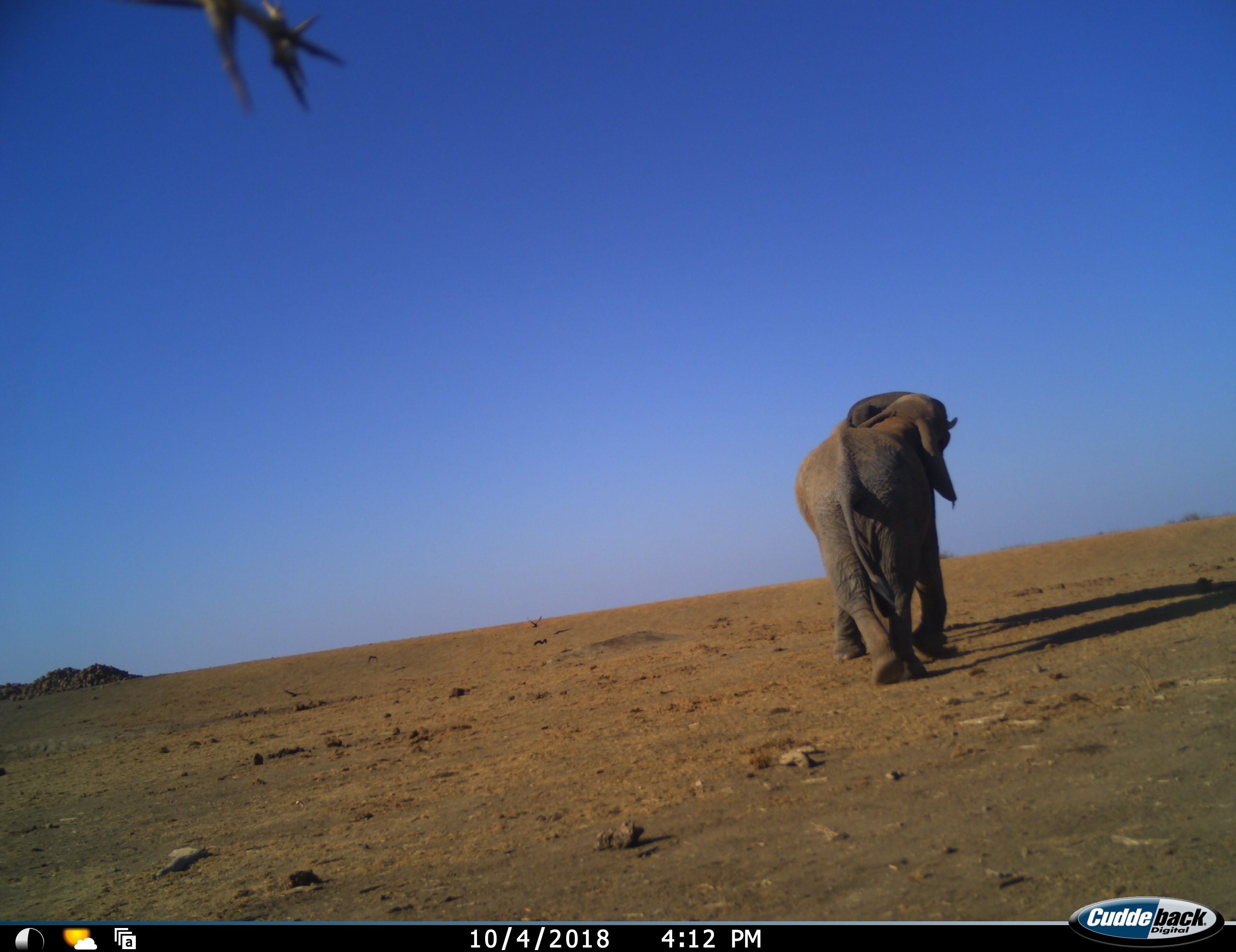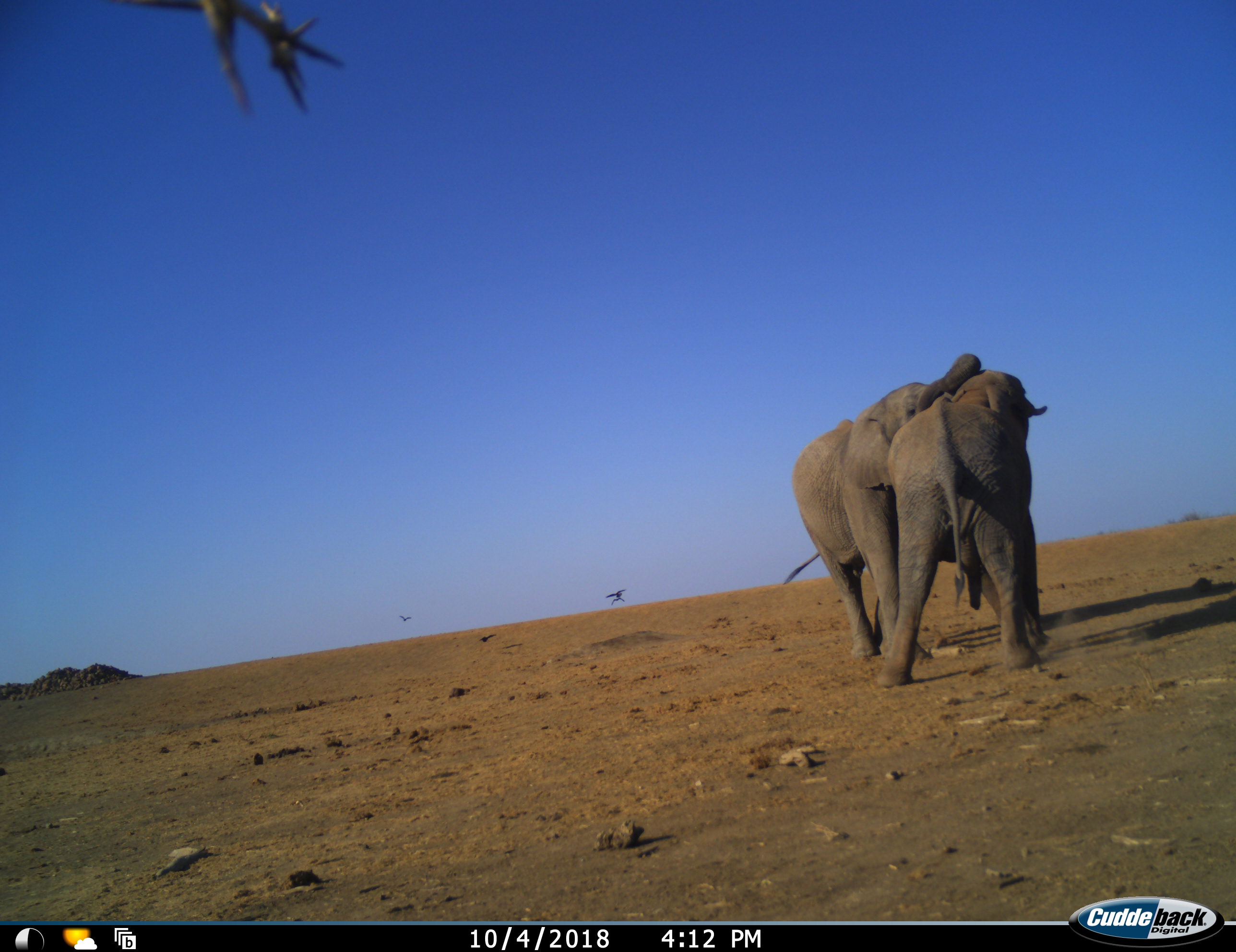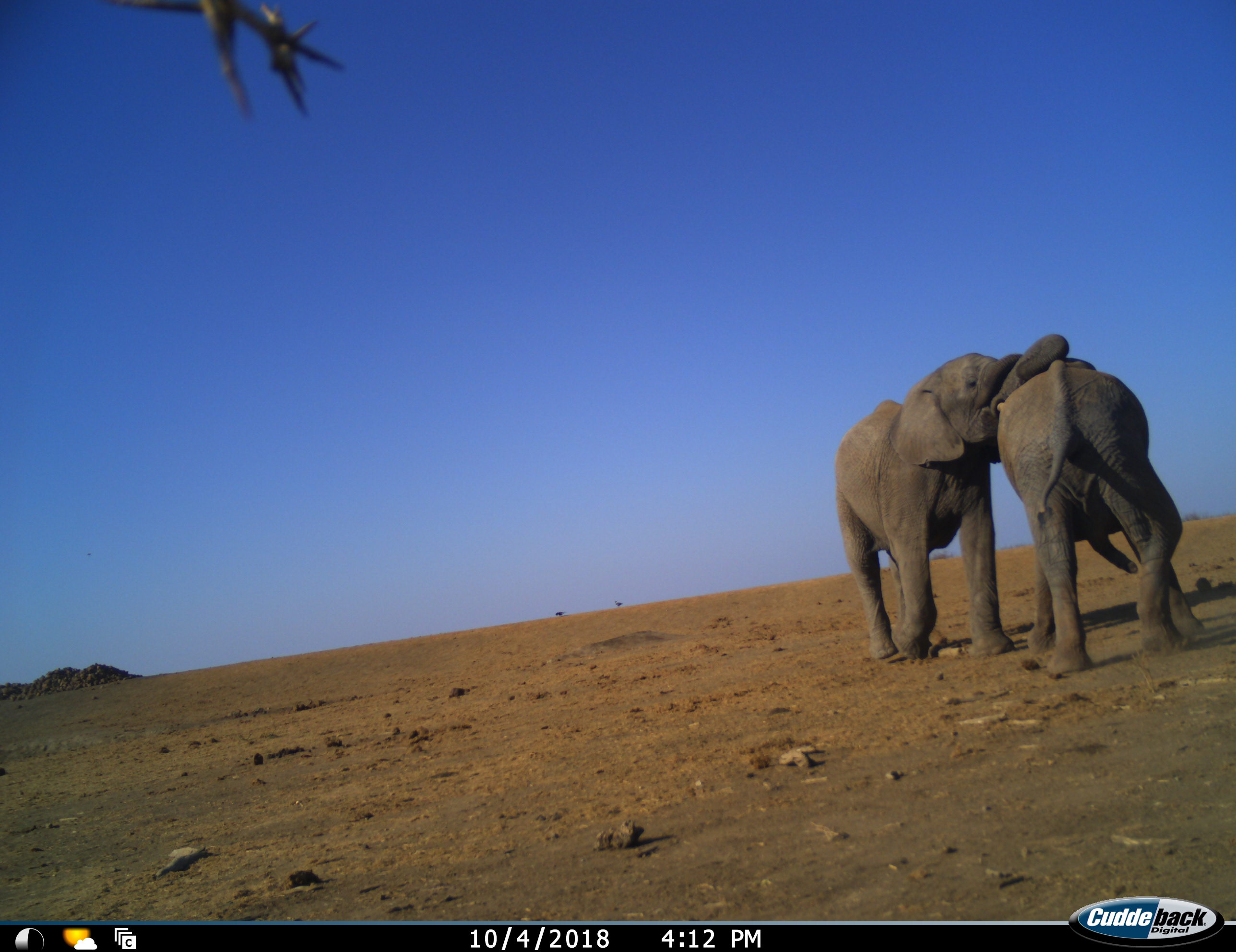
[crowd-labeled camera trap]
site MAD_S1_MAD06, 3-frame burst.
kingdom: Animalia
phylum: Chordata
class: Mammalia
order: Proboscidea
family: Elephantidae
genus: Loxodonta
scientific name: Loxodonta africana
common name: african bush elephant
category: elephant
Elephant (african bush elephant) (Loxodonta africana), count 2. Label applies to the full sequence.